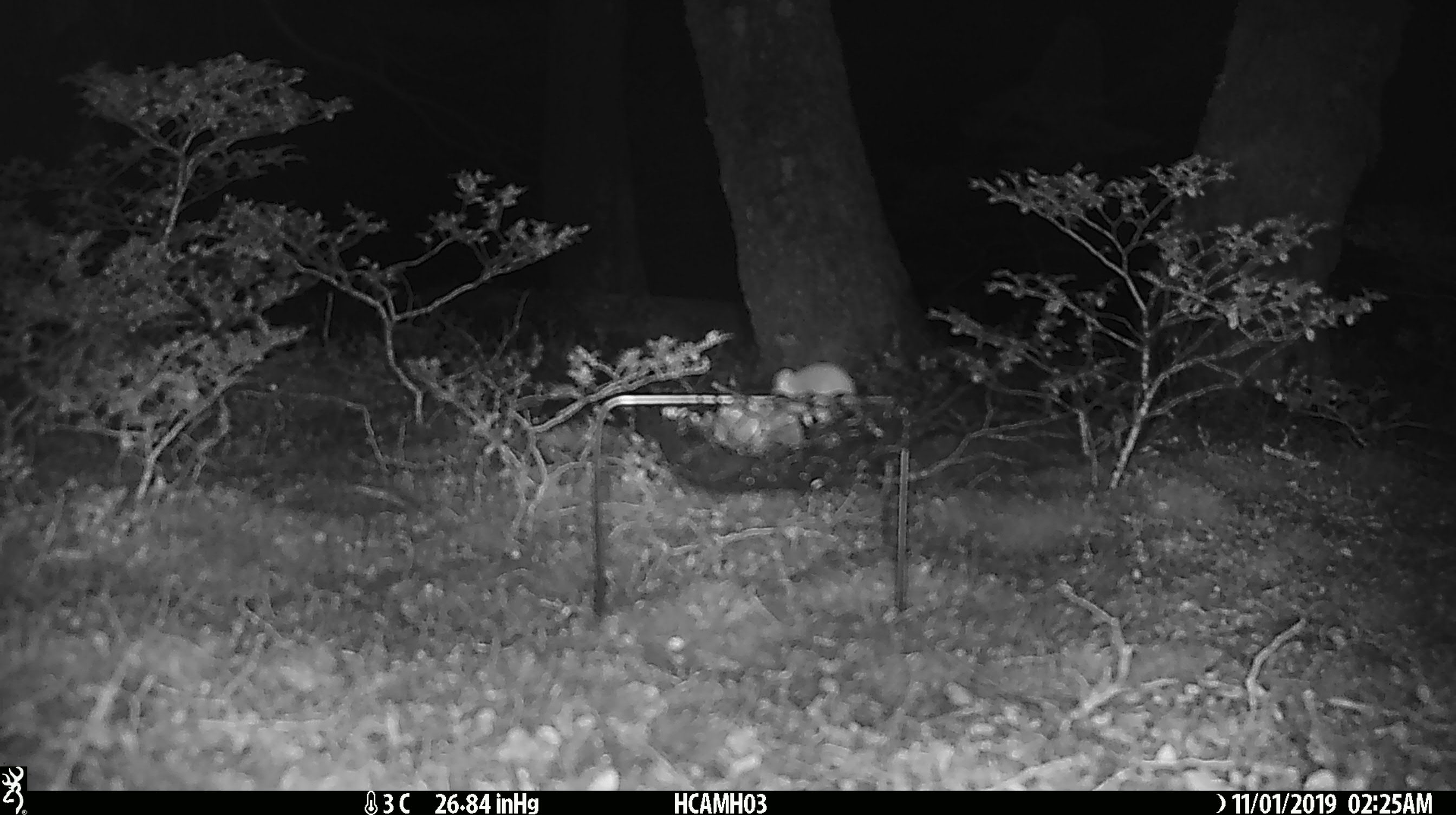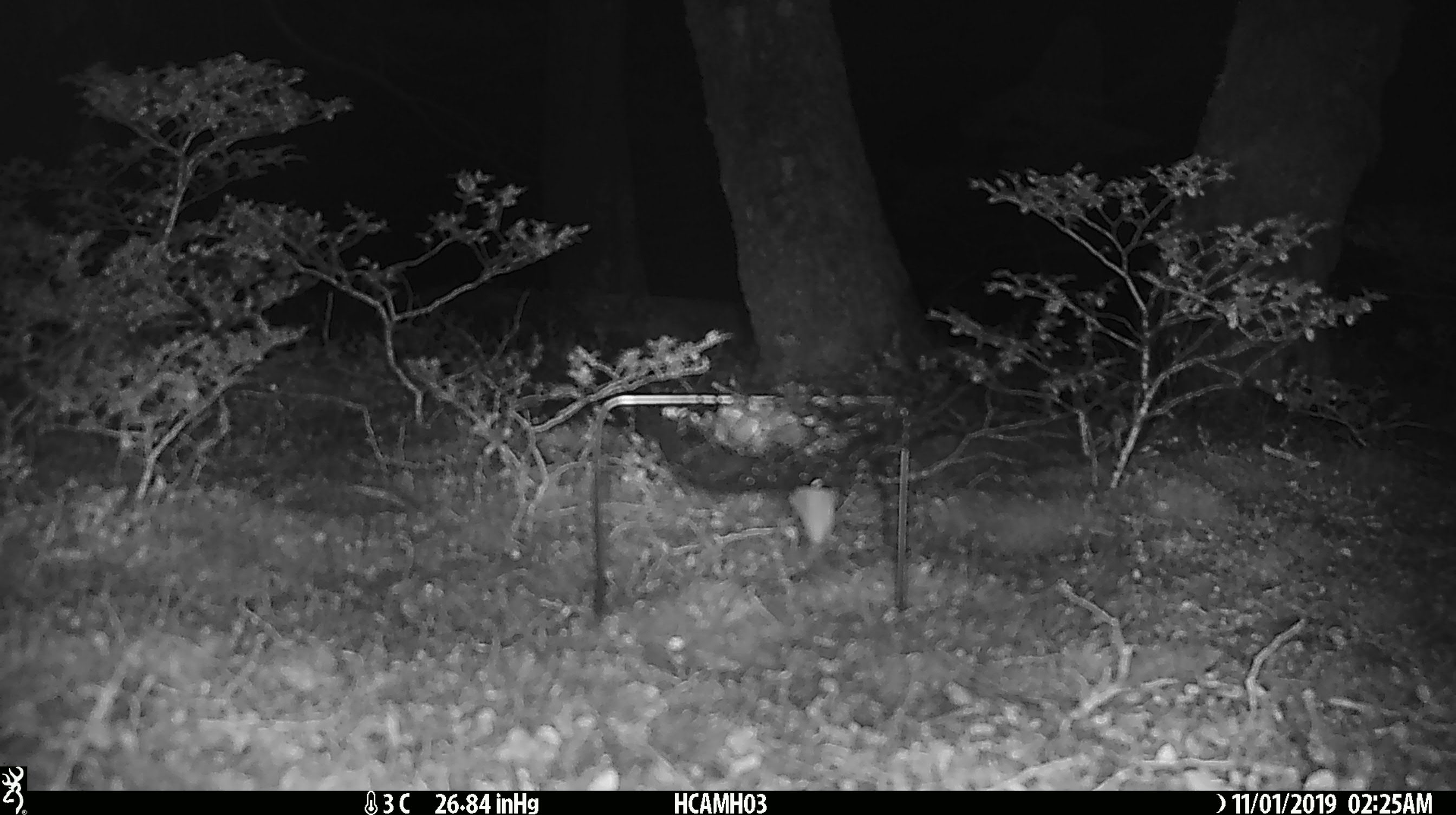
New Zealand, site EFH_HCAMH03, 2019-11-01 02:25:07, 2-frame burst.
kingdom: Animalia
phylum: Chordata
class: Mammalia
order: Rodentia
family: Muridae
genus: Mus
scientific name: Mus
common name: mouse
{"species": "mouse (Mus)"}